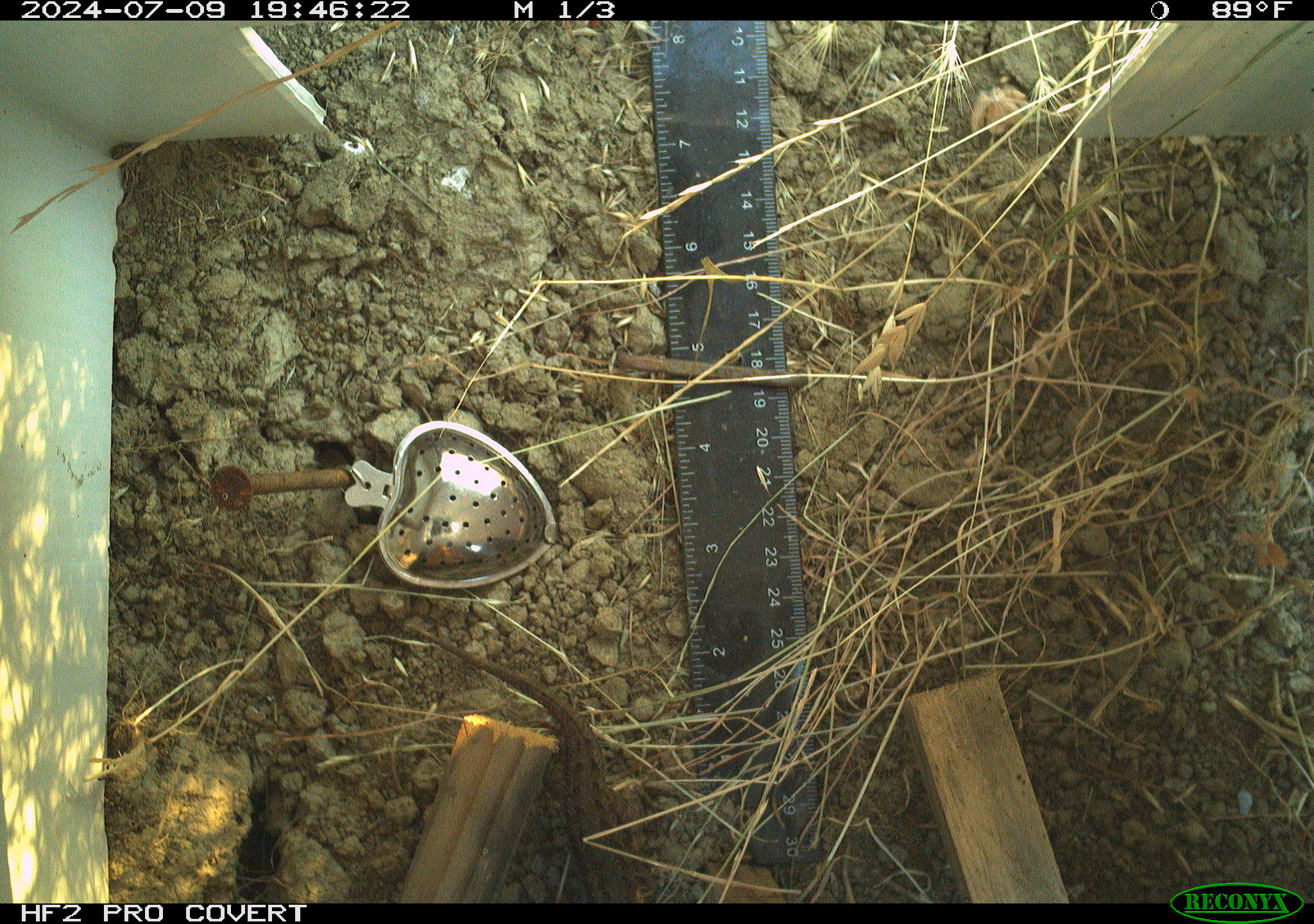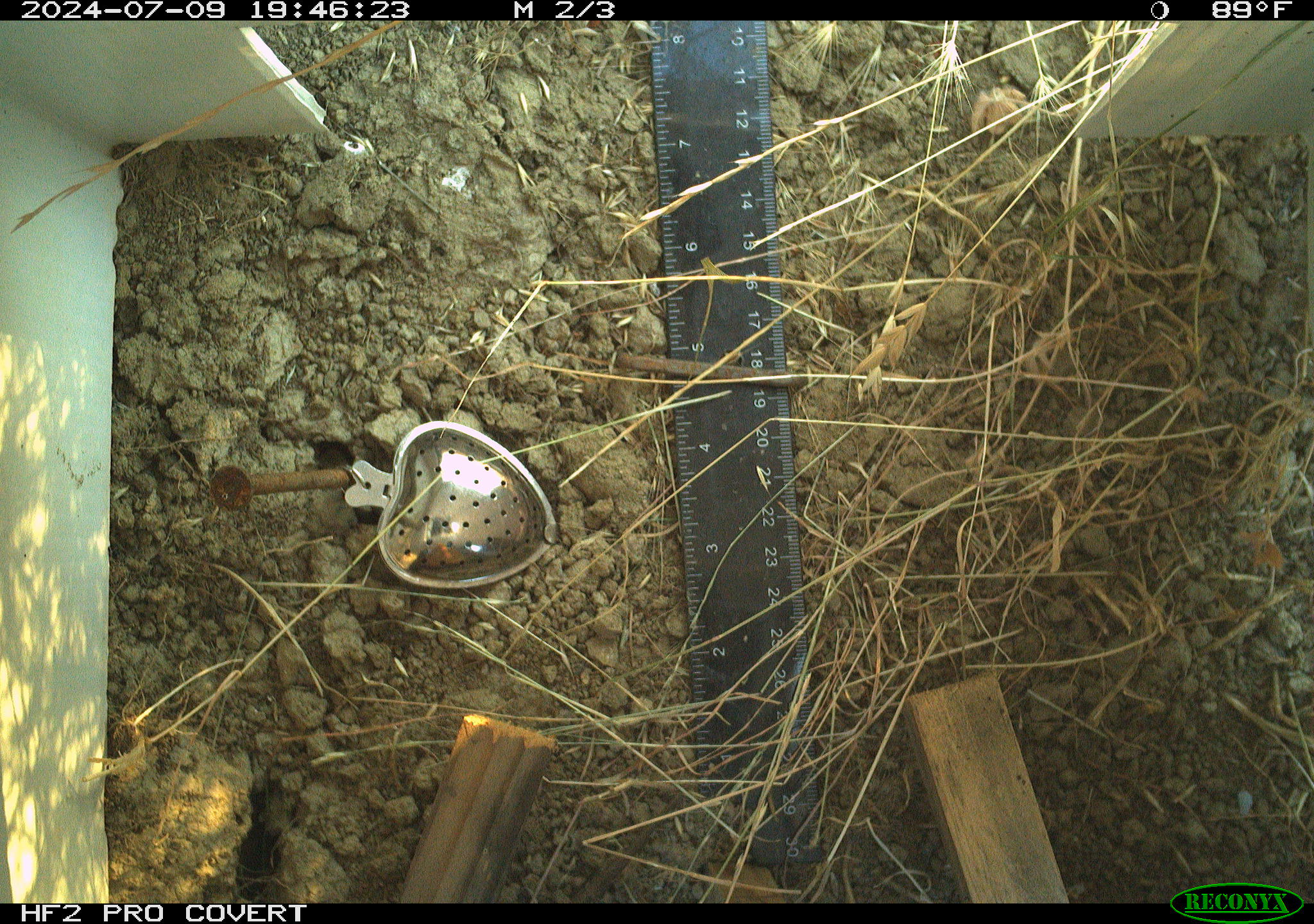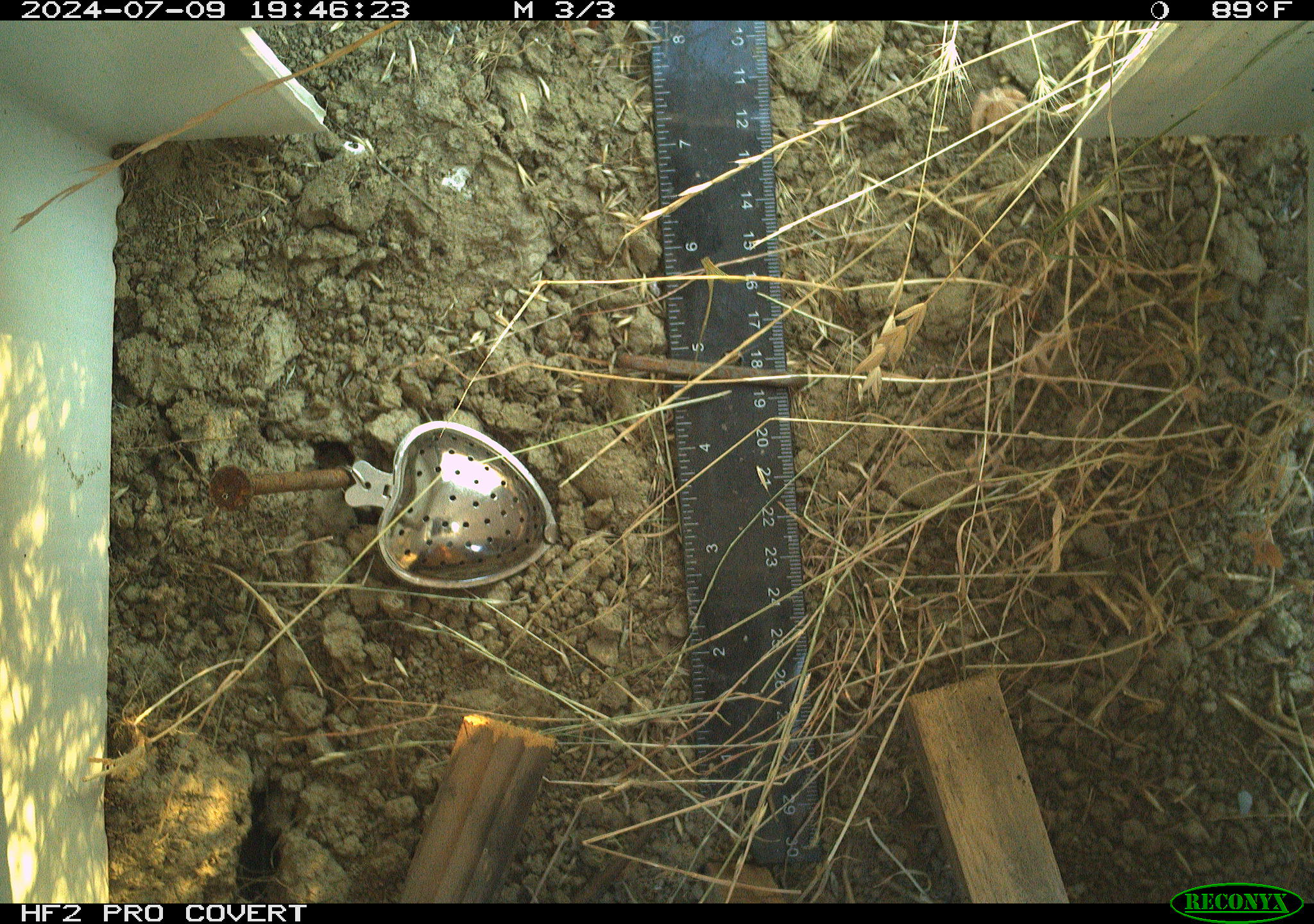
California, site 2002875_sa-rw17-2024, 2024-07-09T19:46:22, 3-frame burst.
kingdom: Animalia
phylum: Chordata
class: Reptilia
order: Squamata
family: Phrynosomatidae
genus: Sceloporus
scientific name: Sceloporus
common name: spiny lizards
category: sceloporus species